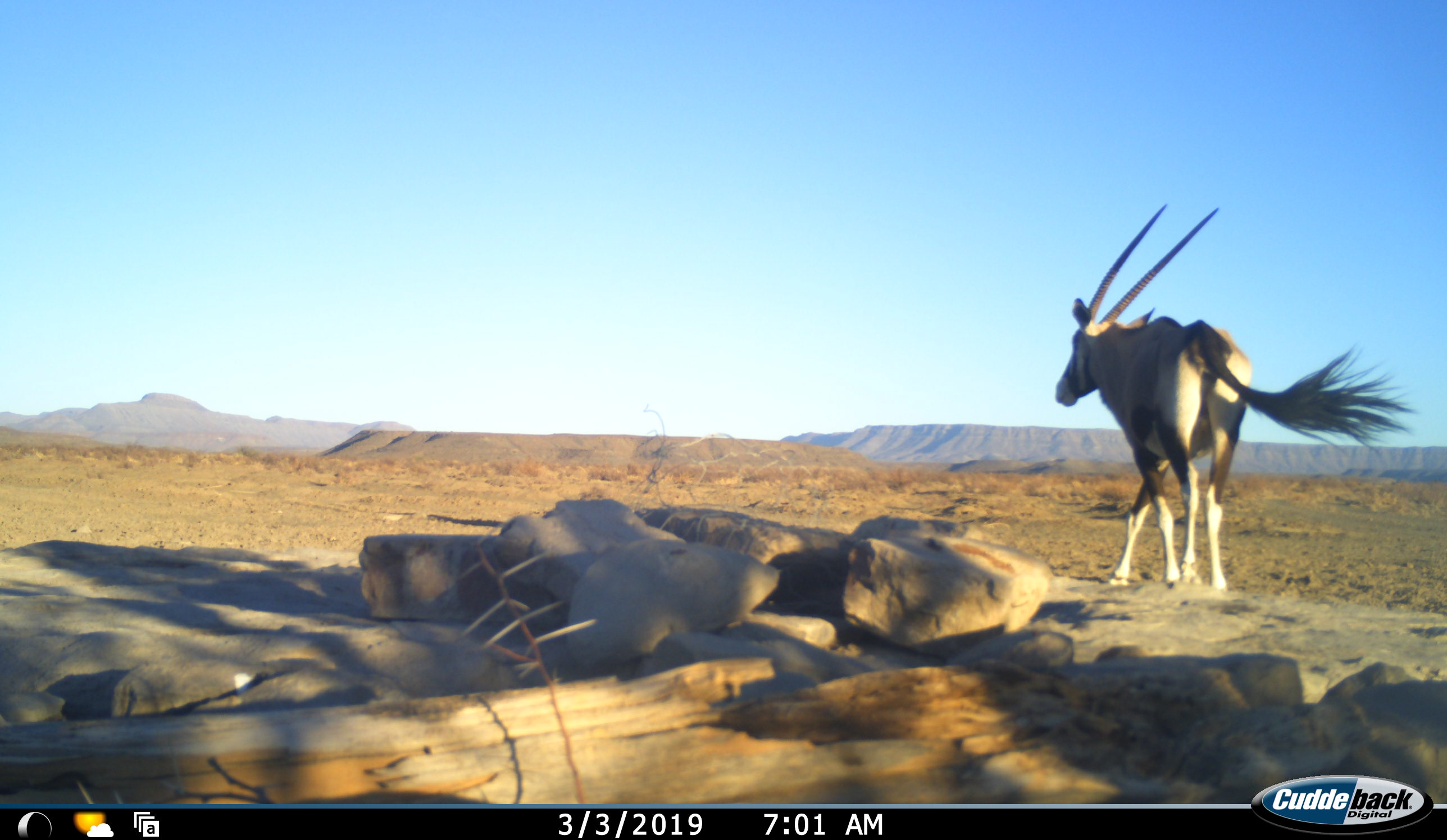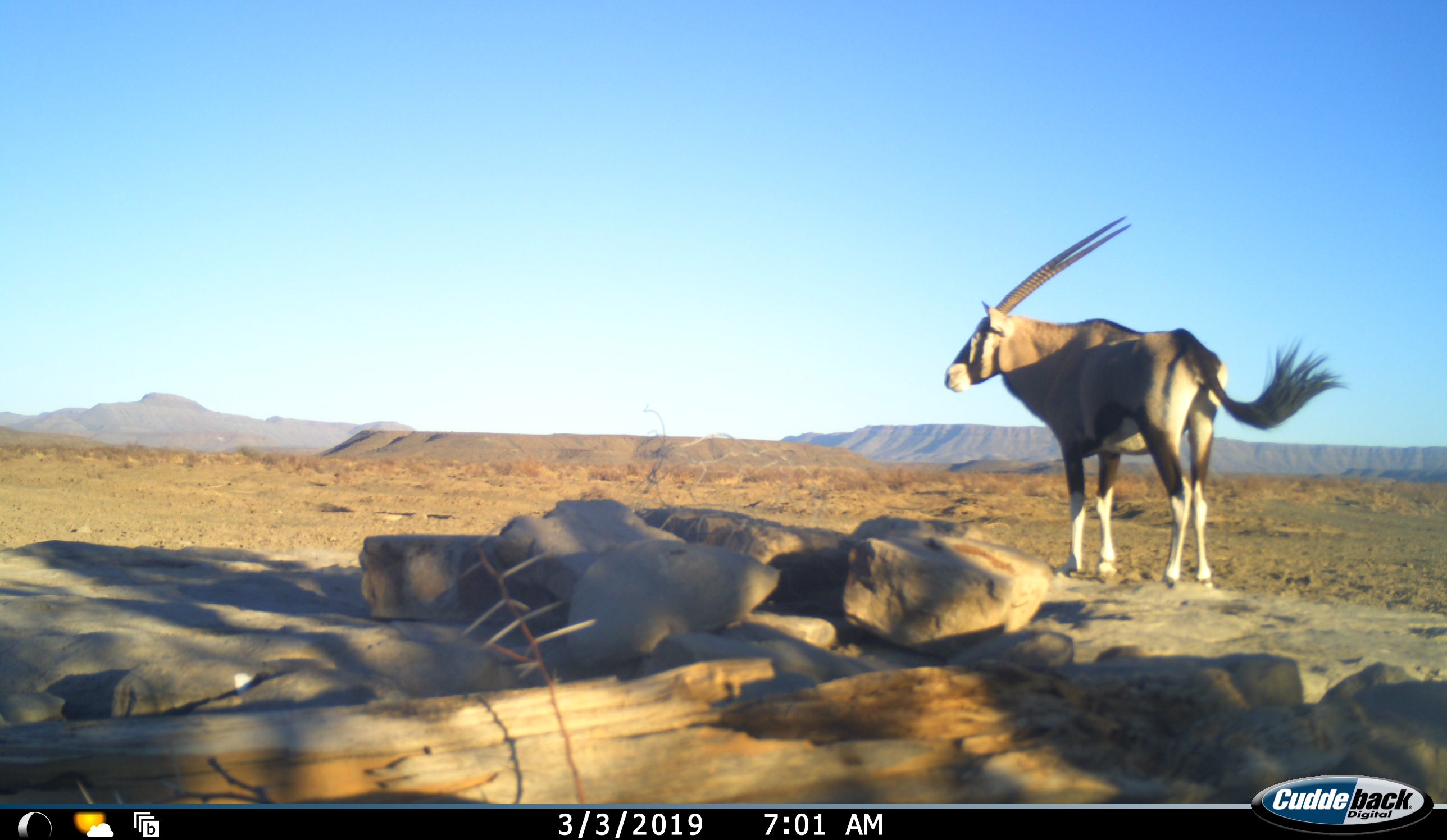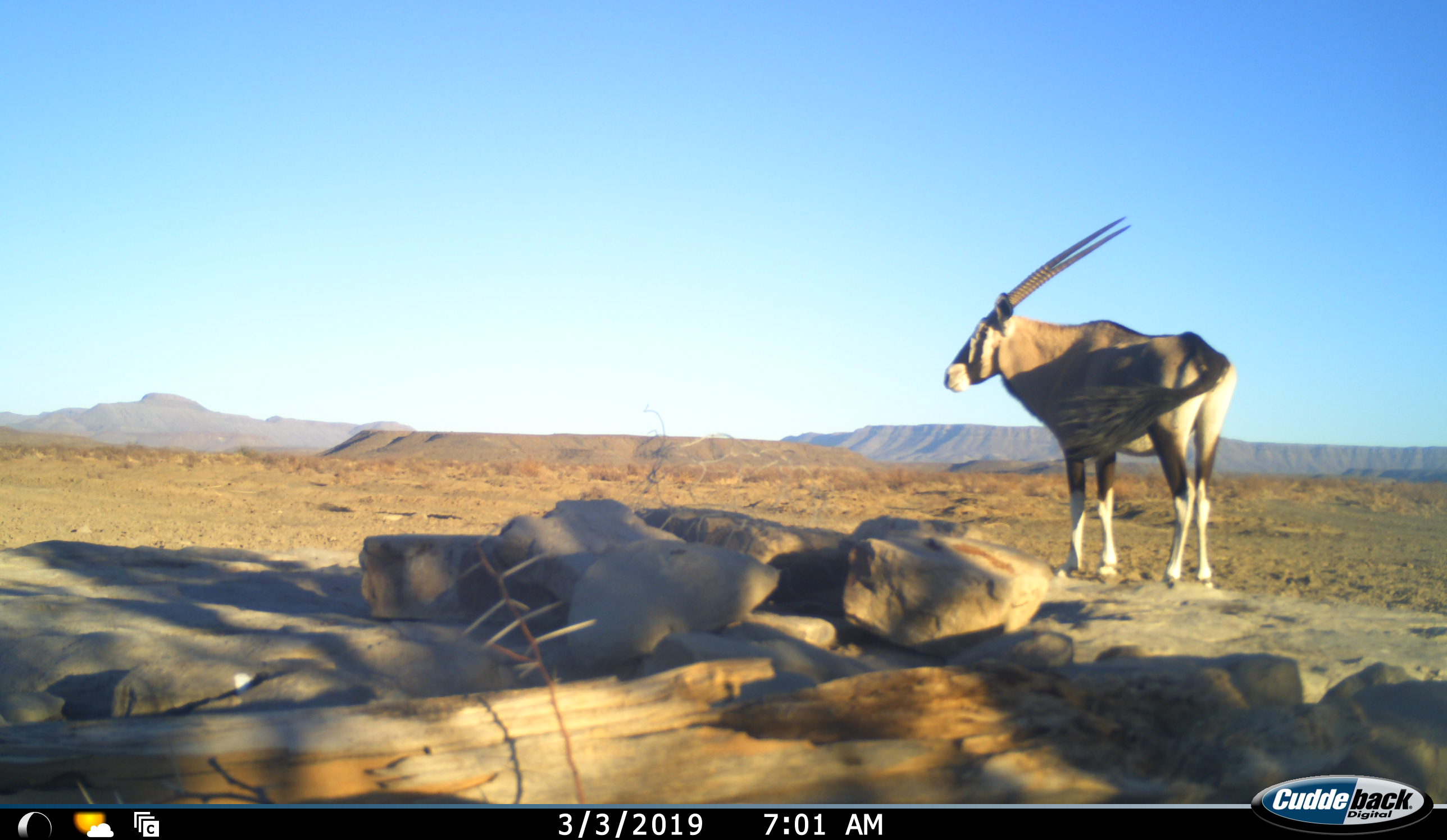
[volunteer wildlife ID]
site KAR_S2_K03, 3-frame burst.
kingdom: Animalia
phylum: Chordata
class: Mammalia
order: Artiodactyla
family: Bovidae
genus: Oryx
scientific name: Oryx gazella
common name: gemsbok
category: oryx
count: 1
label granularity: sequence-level